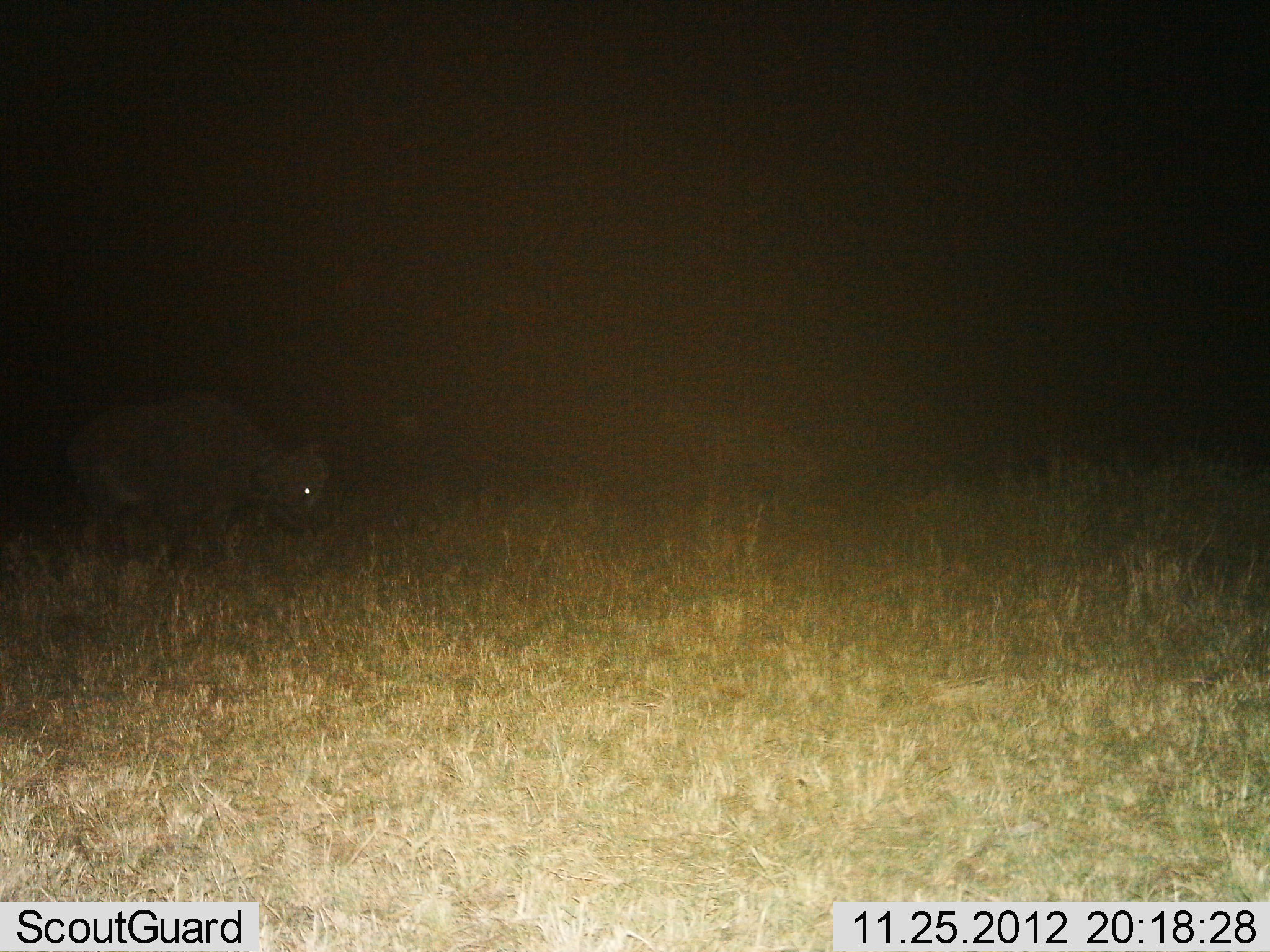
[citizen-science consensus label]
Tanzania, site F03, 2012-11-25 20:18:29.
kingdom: Animalia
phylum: Chordata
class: Mammalia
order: Artiodactyla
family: Bovidae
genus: Syncerus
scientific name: Syncerus caffer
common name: cape buffalo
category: buffalo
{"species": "buffalo (cape buffalo) (Syncerus caffer)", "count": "1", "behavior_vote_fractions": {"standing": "75%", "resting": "0%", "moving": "25%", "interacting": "0%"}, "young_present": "0%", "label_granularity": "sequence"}